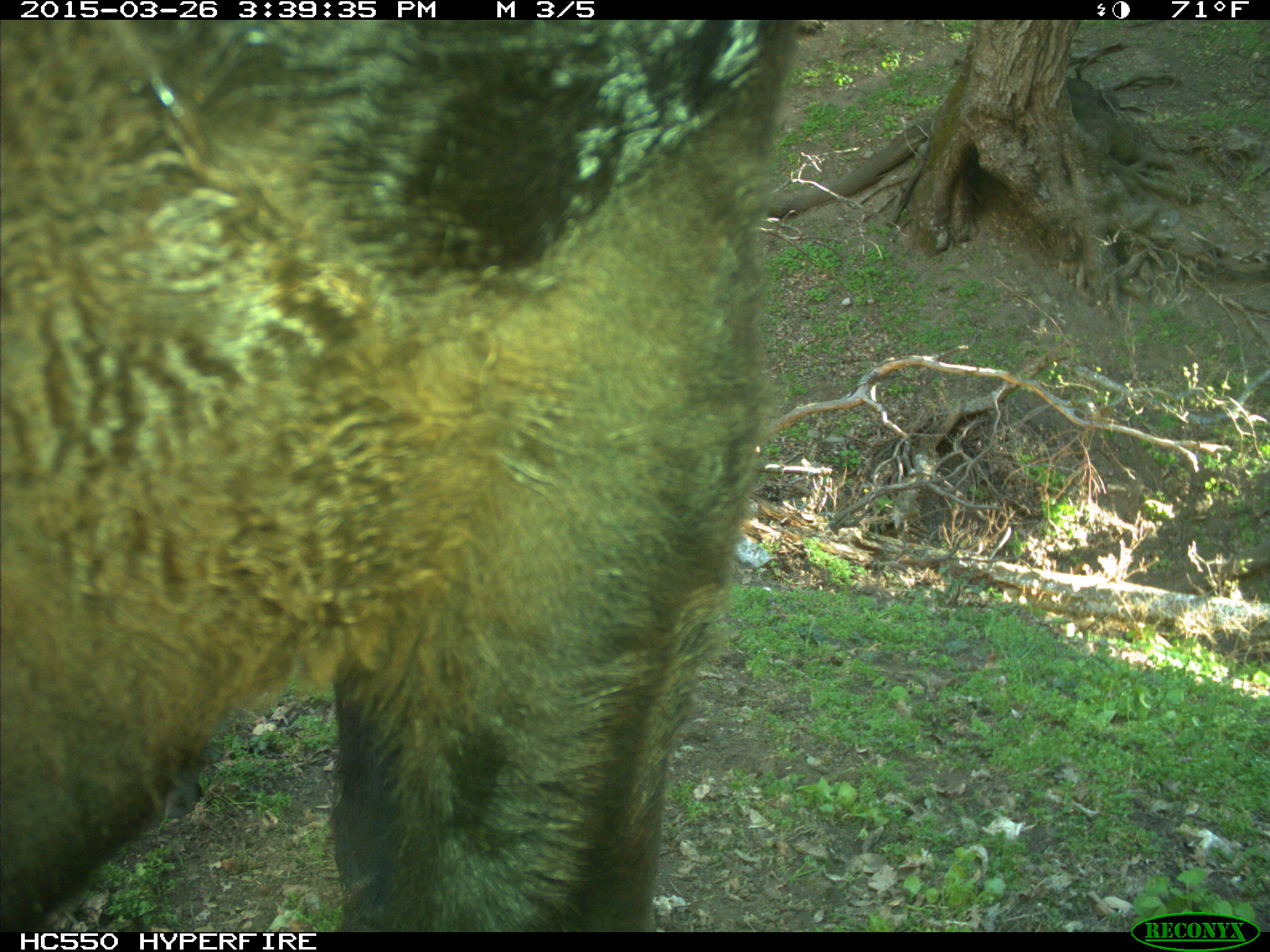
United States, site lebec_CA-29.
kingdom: Animalia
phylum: Chordata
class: Mammalia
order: Artiodactyla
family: Bovidae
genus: Bos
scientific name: Bos taurus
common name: domestic cow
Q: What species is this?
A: Bos taurus (domestic cow).